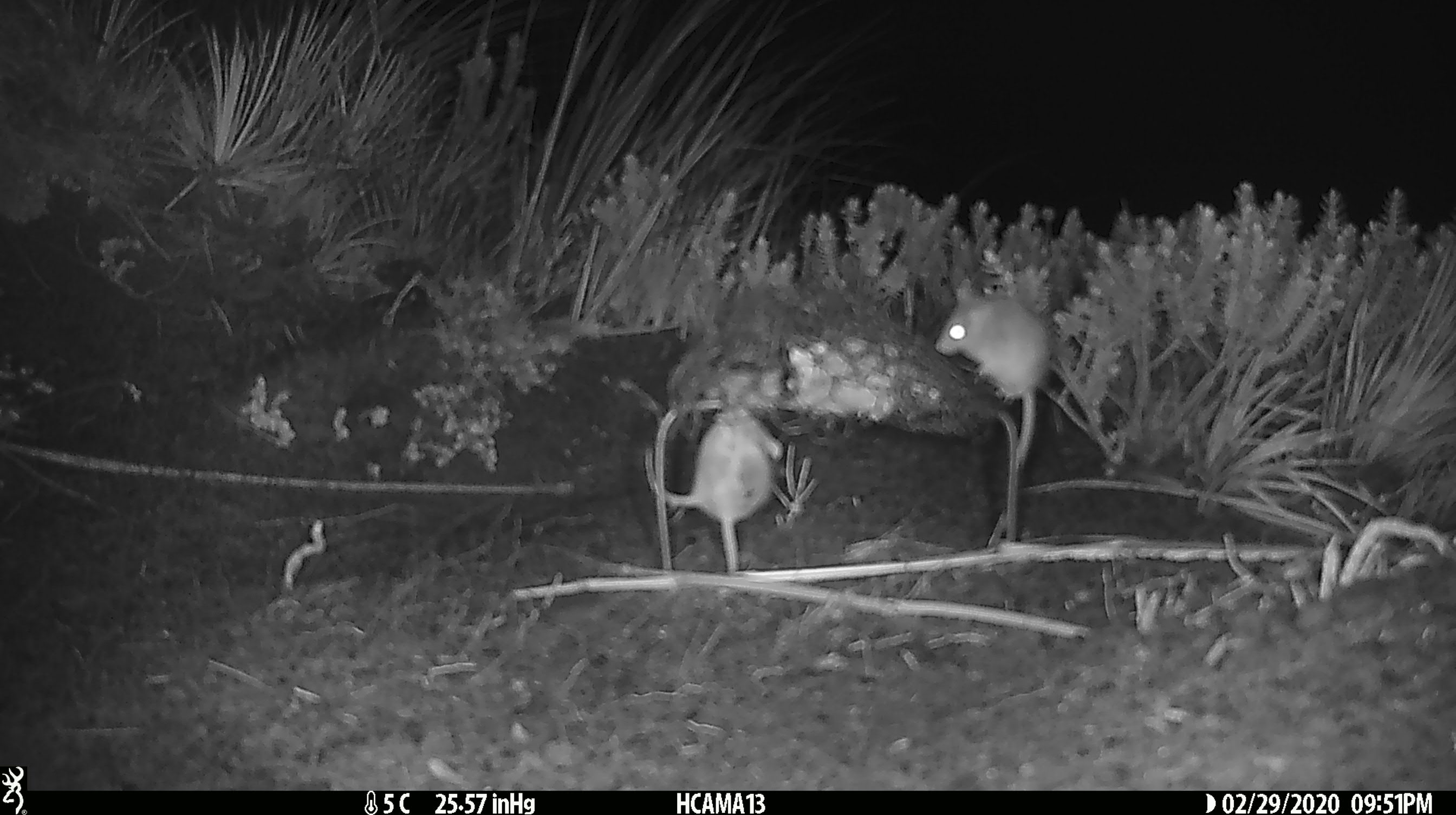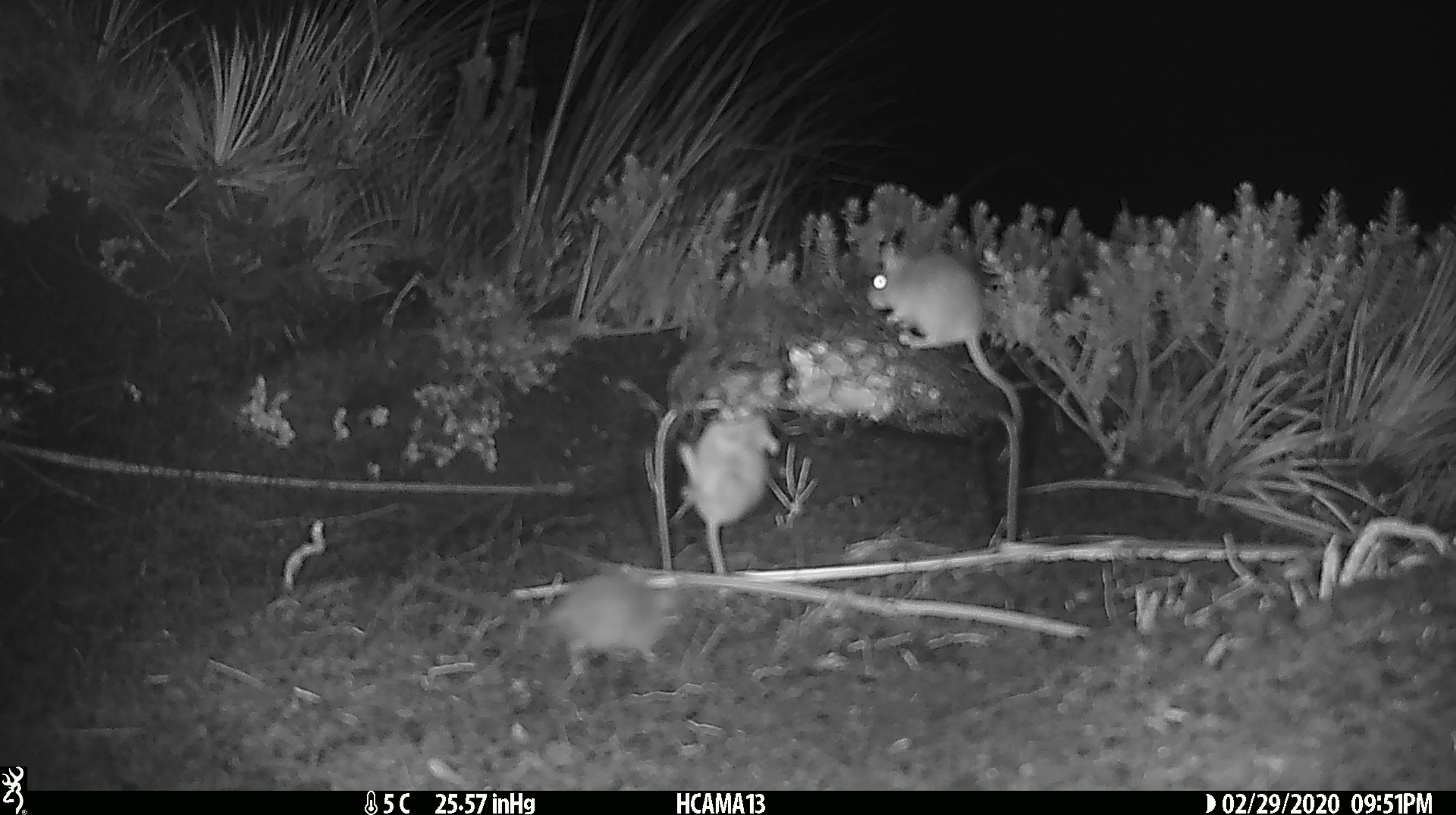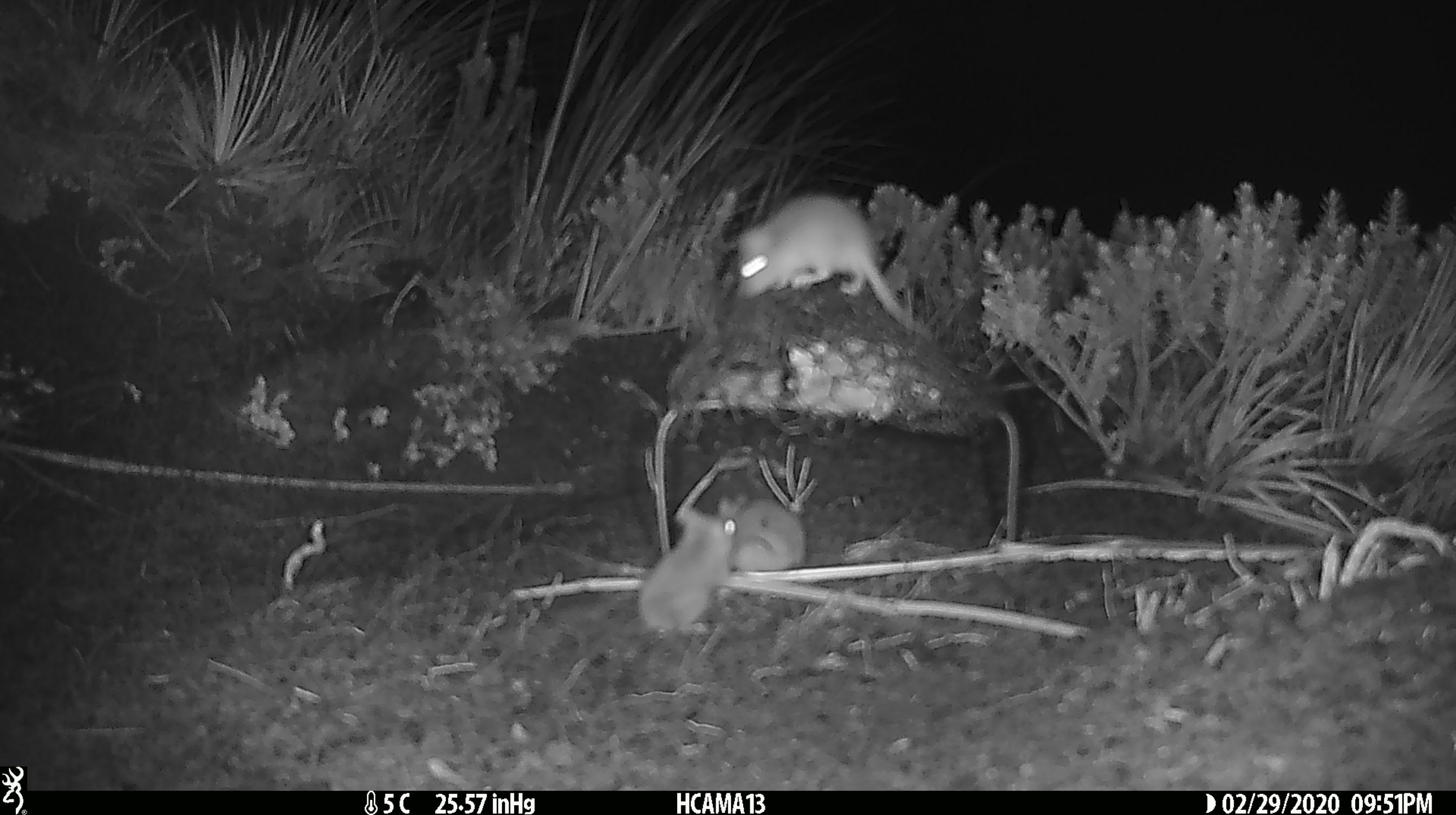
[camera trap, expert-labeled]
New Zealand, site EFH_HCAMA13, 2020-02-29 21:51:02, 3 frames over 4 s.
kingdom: Animalia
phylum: Chordata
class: Mammalia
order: Rodentia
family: Muridae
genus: Mus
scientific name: Mus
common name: mouse